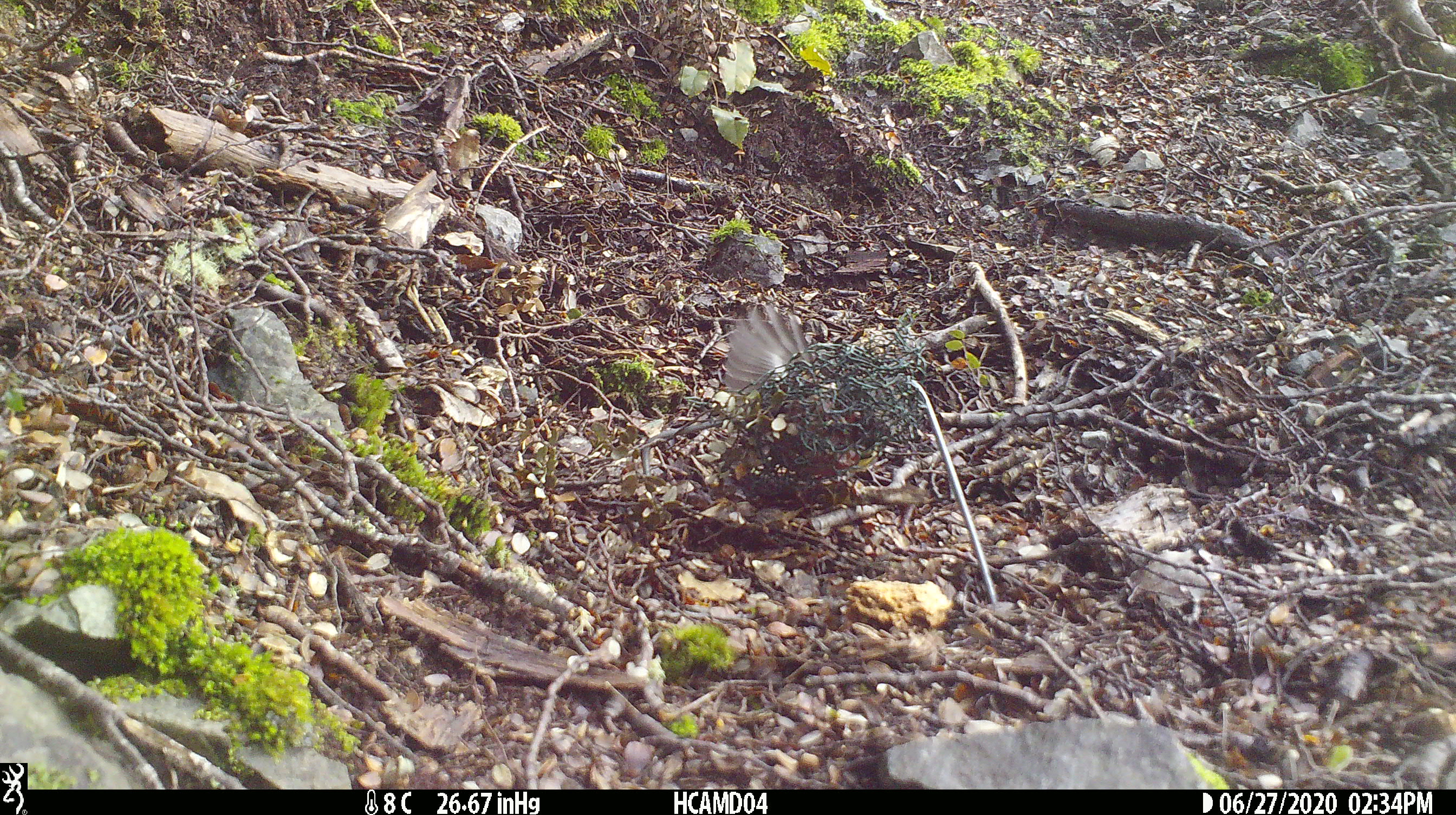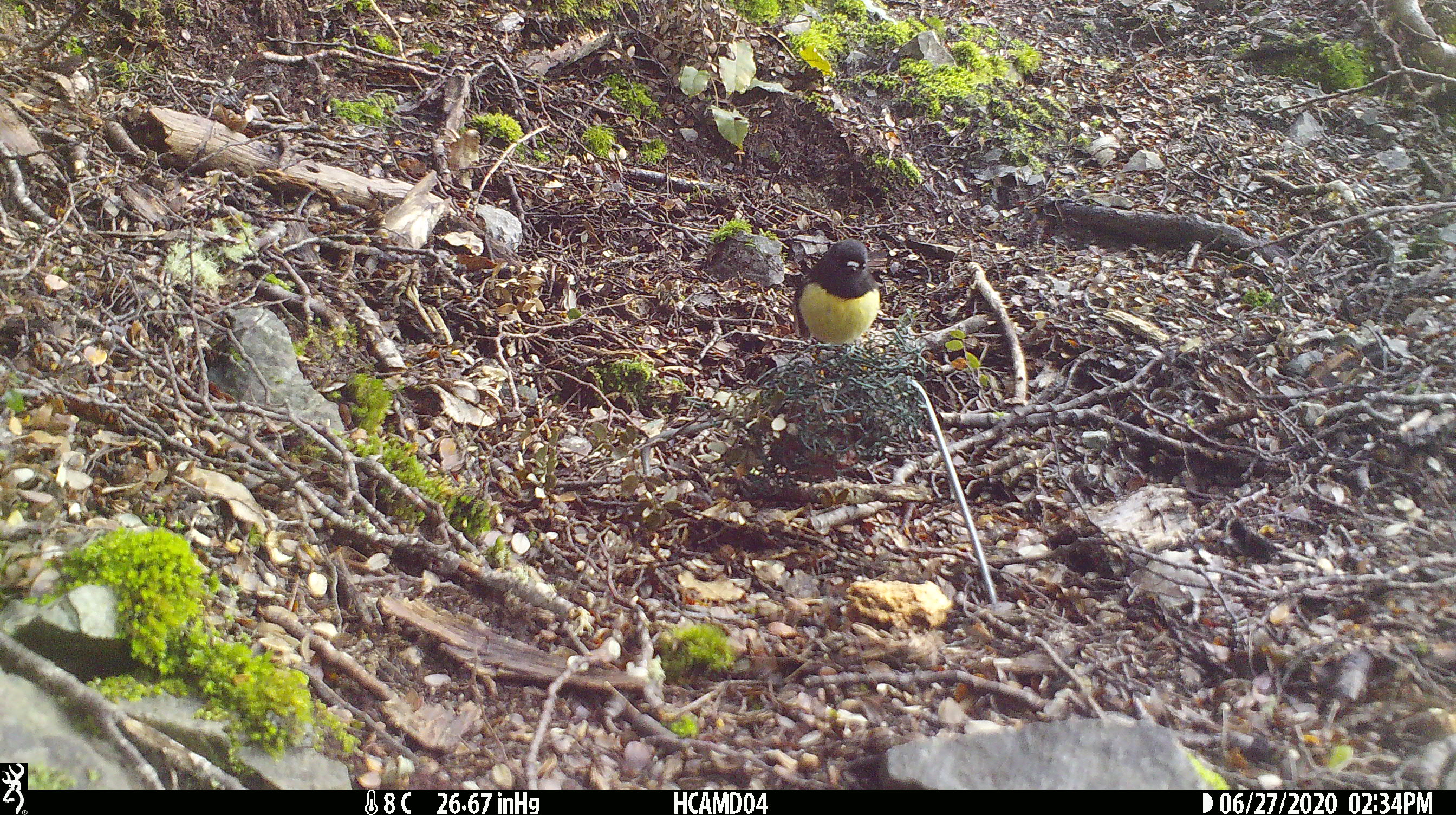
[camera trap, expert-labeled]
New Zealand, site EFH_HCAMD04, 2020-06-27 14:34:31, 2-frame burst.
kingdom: Animalia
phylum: Chordata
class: Aves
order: Passeriformes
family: Petroicidae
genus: Petroica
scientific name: Petroica macrocephala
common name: tomtit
Tomtit (Petroica macrocephala).